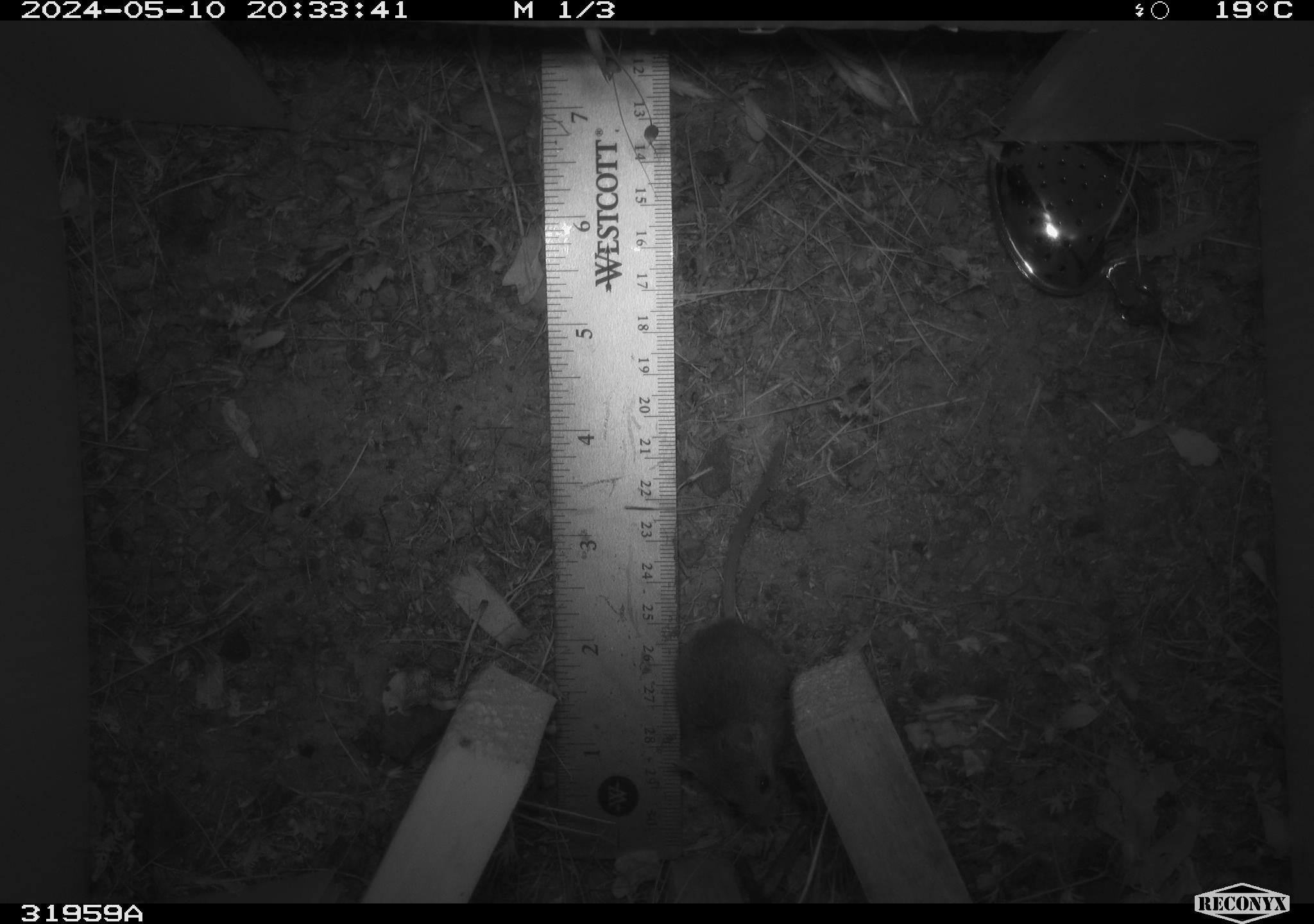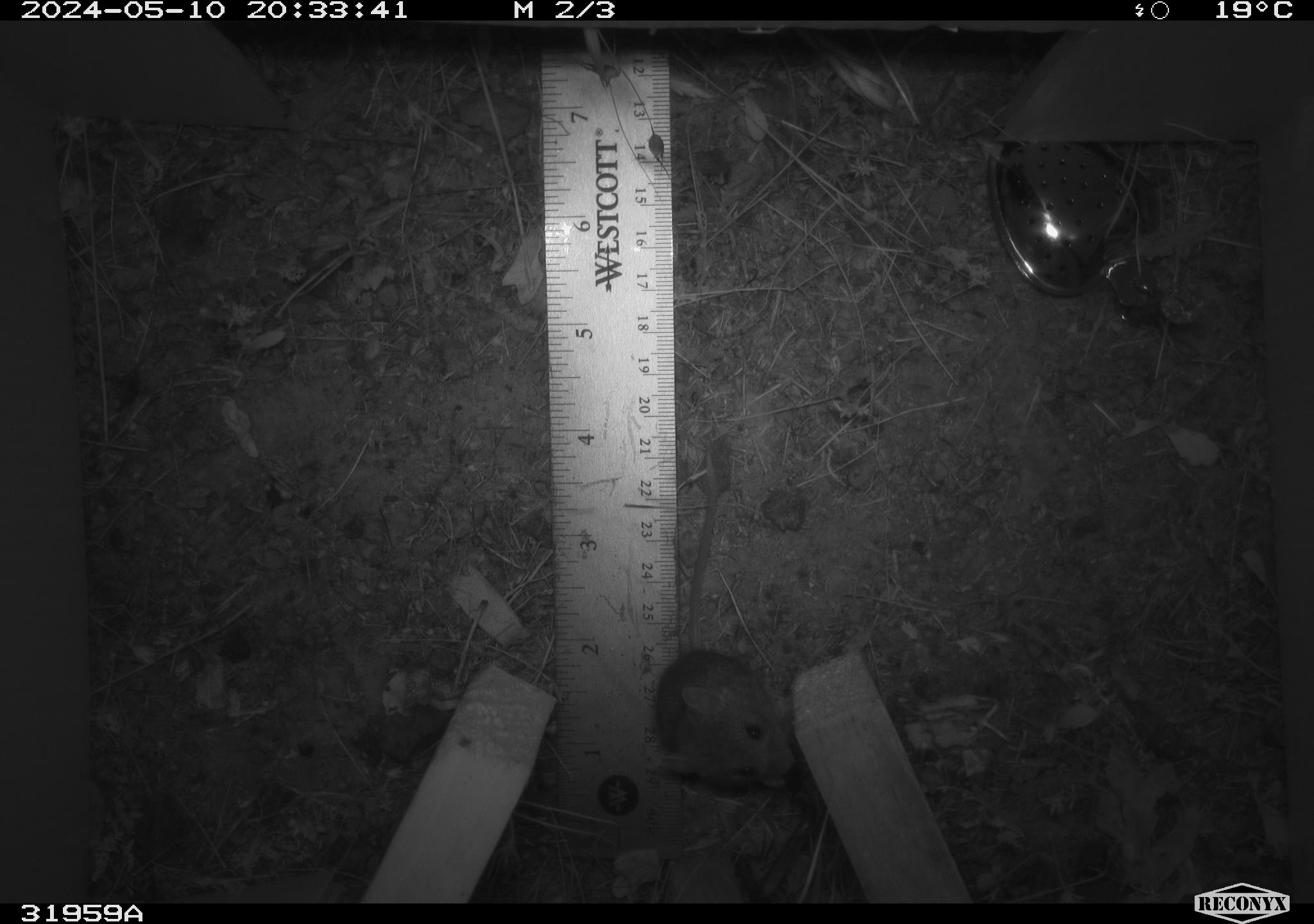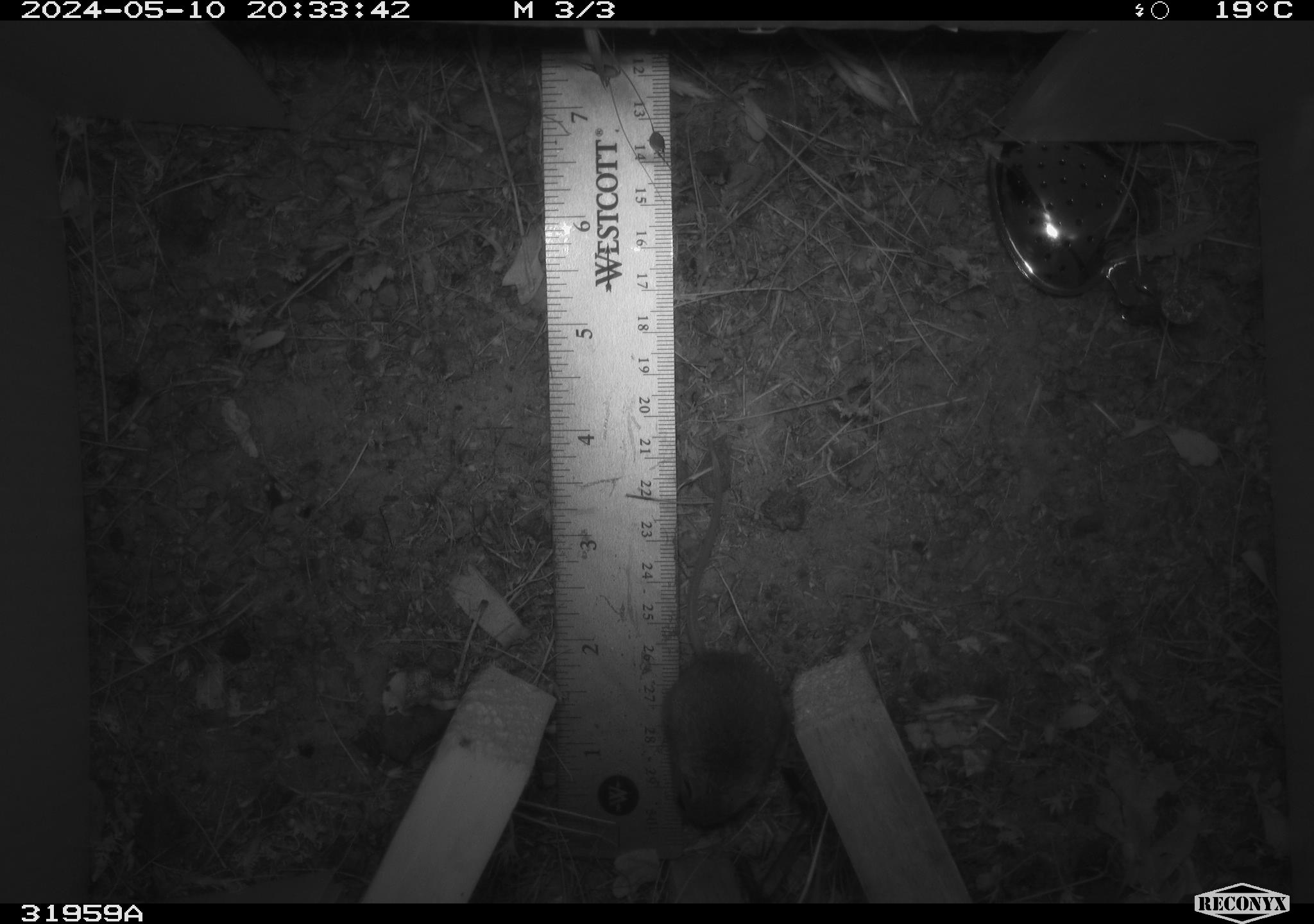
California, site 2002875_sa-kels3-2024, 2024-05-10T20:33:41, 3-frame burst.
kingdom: Animalia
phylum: Chordata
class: Mammalia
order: Rodentia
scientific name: Rodentia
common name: mouse species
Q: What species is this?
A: Mouse species (Rodentia).